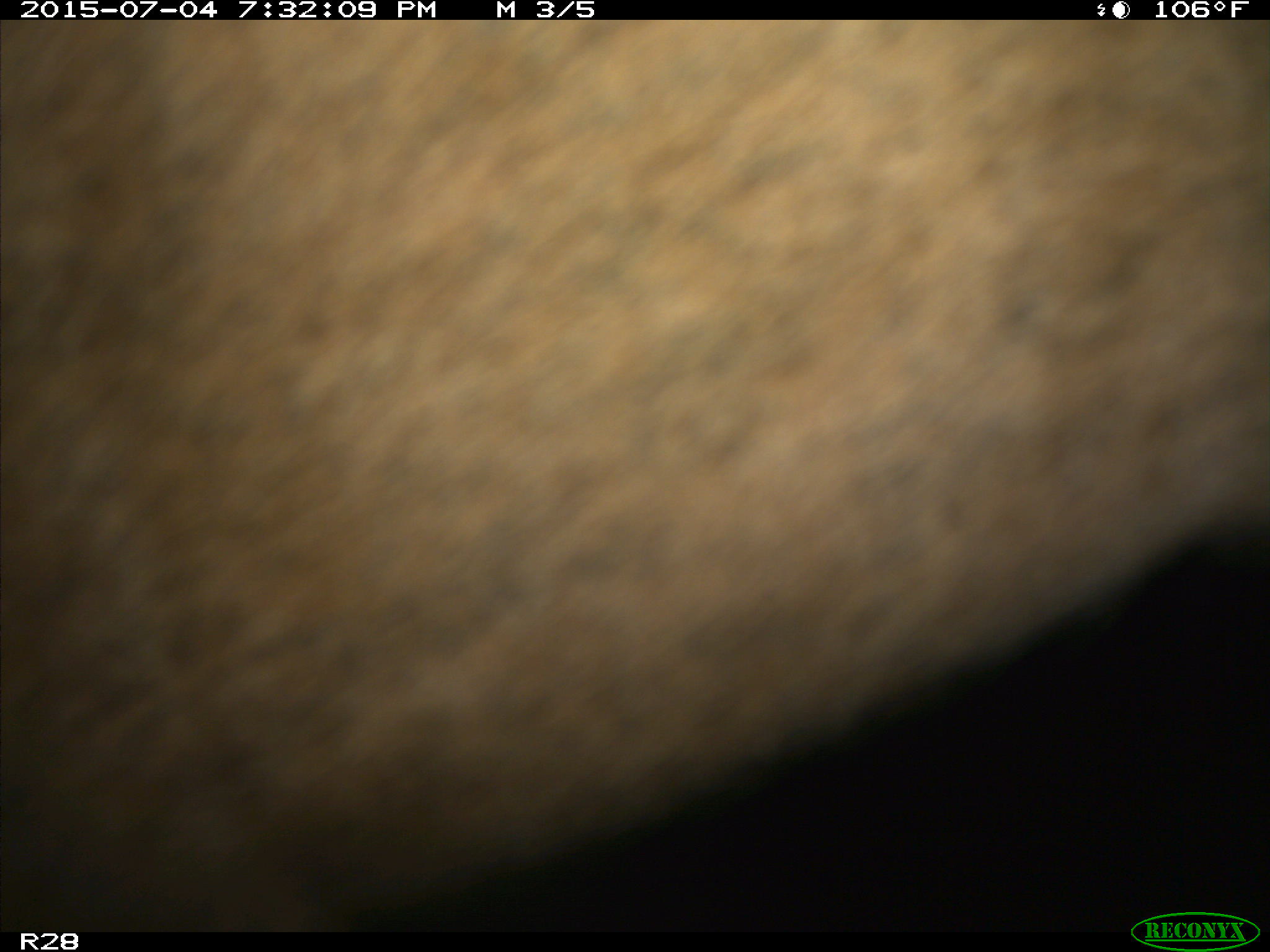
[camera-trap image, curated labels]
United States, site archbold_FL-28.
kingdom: Animalia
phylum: Chordata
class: Mammalia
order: Artiodactyla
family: Bovidae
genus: Bos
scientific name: Bos taurus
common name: domestic cow